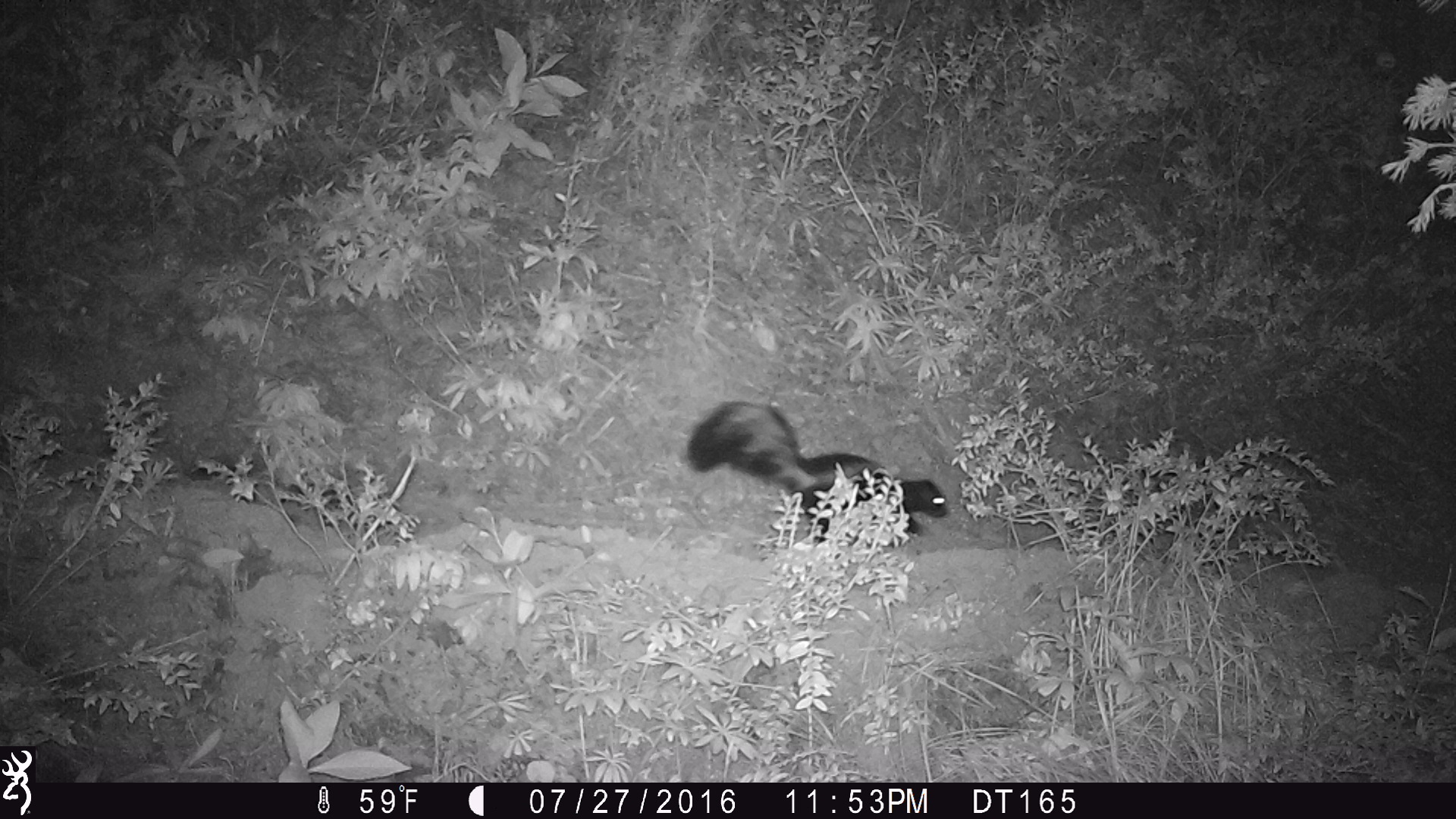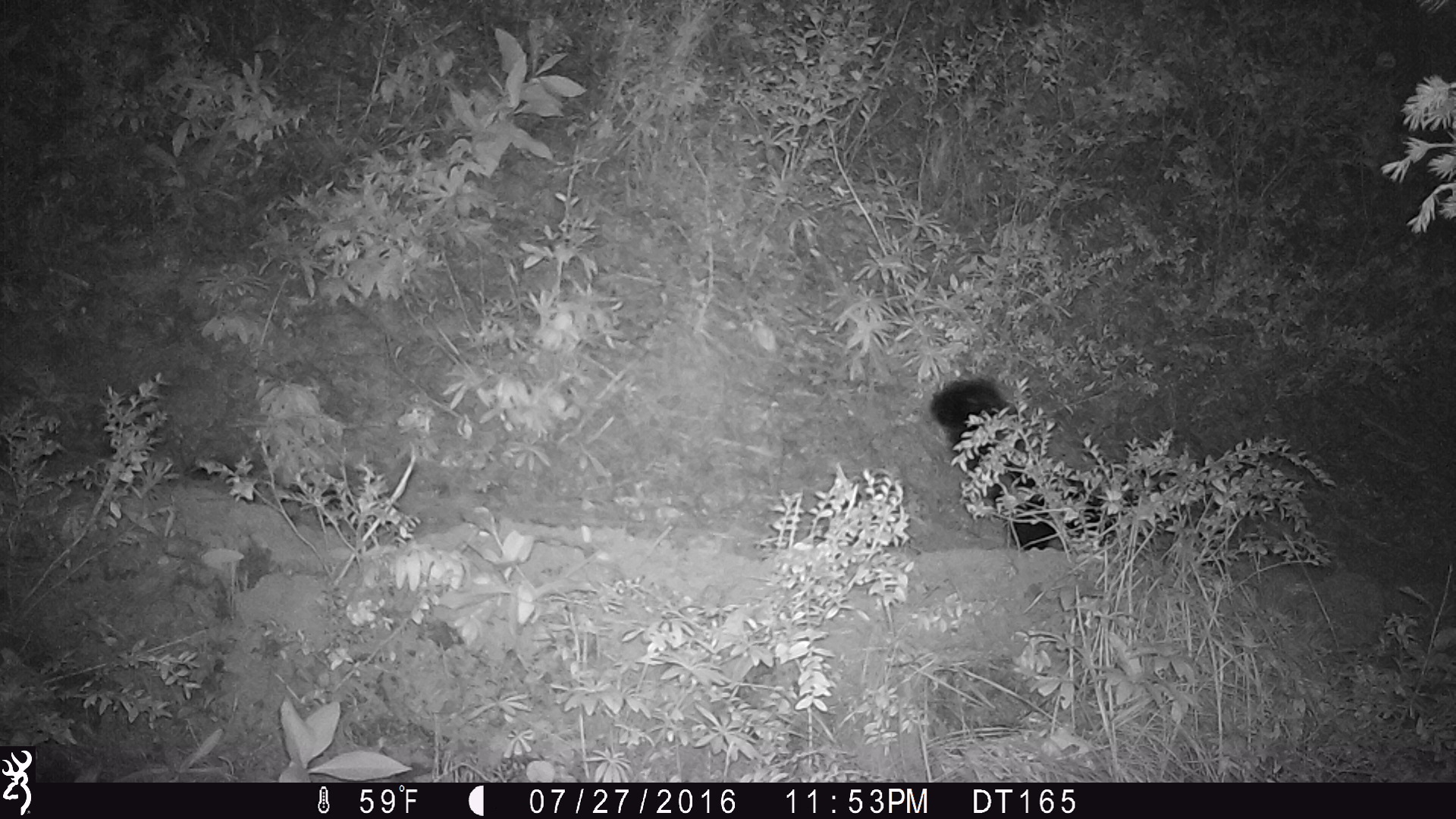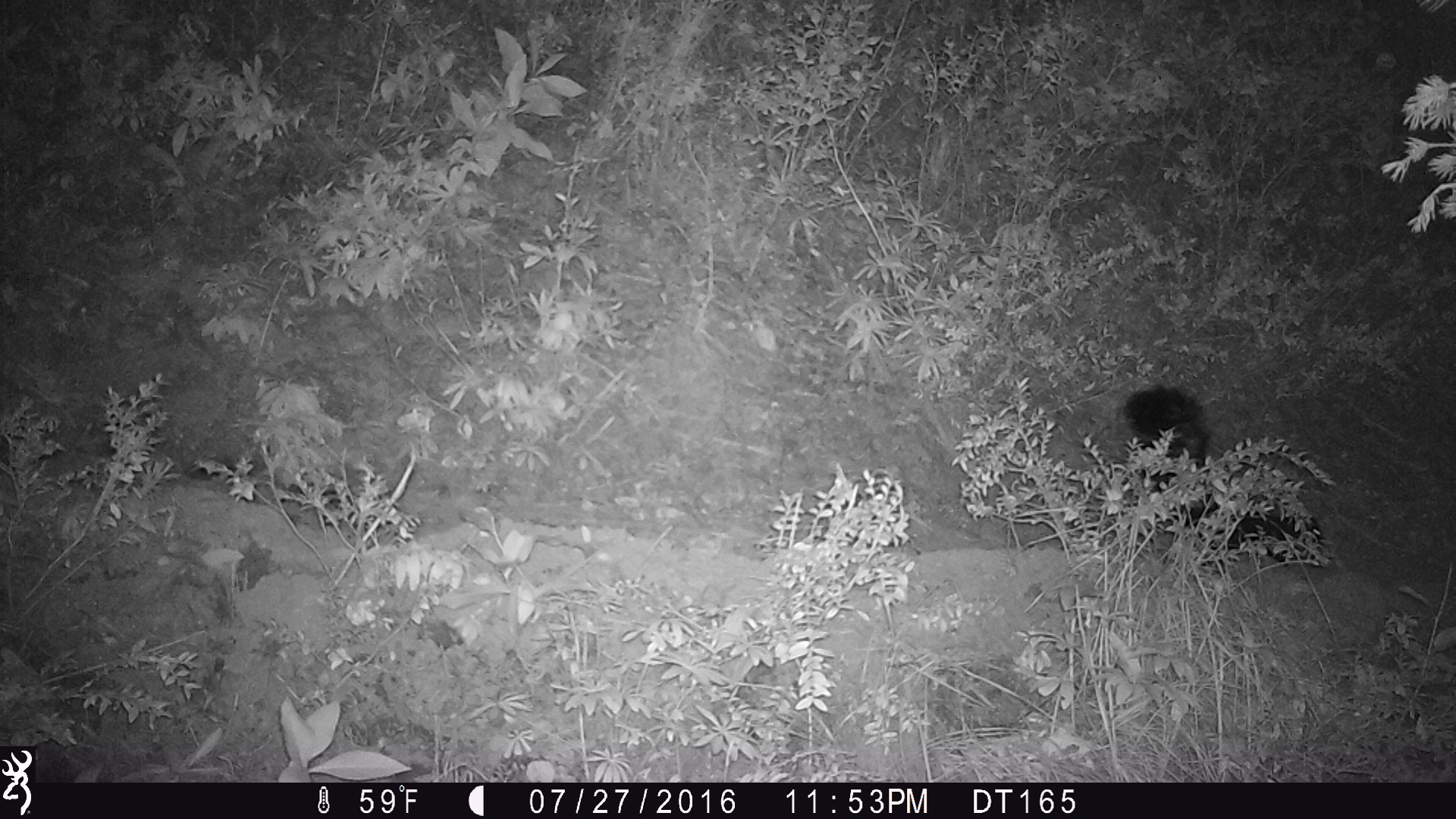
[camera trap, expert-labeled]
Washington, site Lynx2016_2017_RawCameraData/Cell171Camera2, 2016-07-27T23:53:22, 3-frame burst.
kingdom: Animalia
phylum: Chordata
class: Mammalia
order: Carnivora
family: Mephitidae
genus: Mephitis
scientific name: Mephitis mephitis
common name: striped skunk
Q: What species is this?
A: Mephitis mephitis (striped skunk).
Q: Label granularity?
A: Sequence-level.